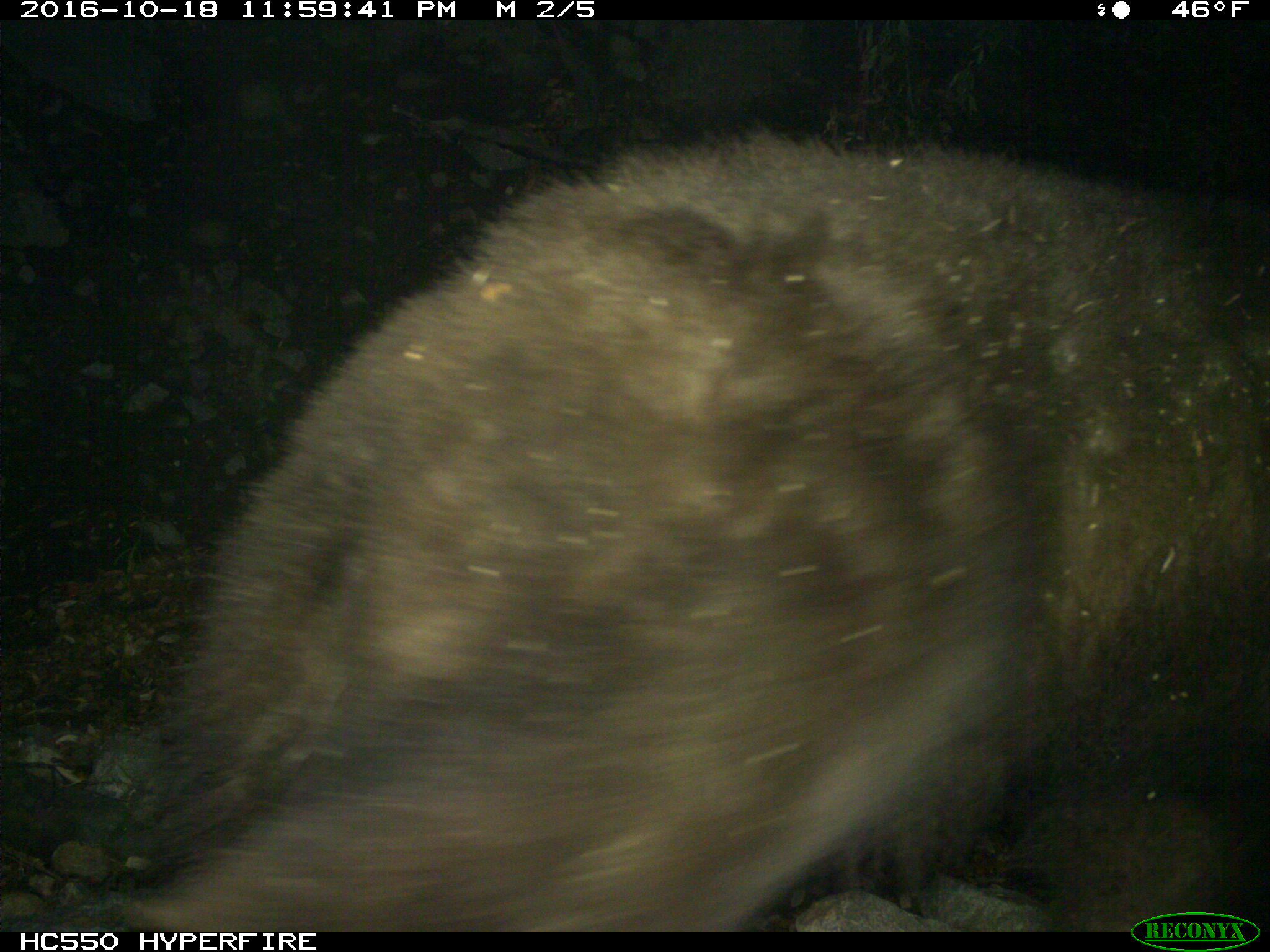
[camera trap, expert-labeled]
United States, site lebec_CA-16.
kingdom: Animalia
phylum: Chordata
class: Mammalia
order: Carnivora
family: Ursidae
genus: Ursus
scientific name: Ursus americanus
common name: american black bear